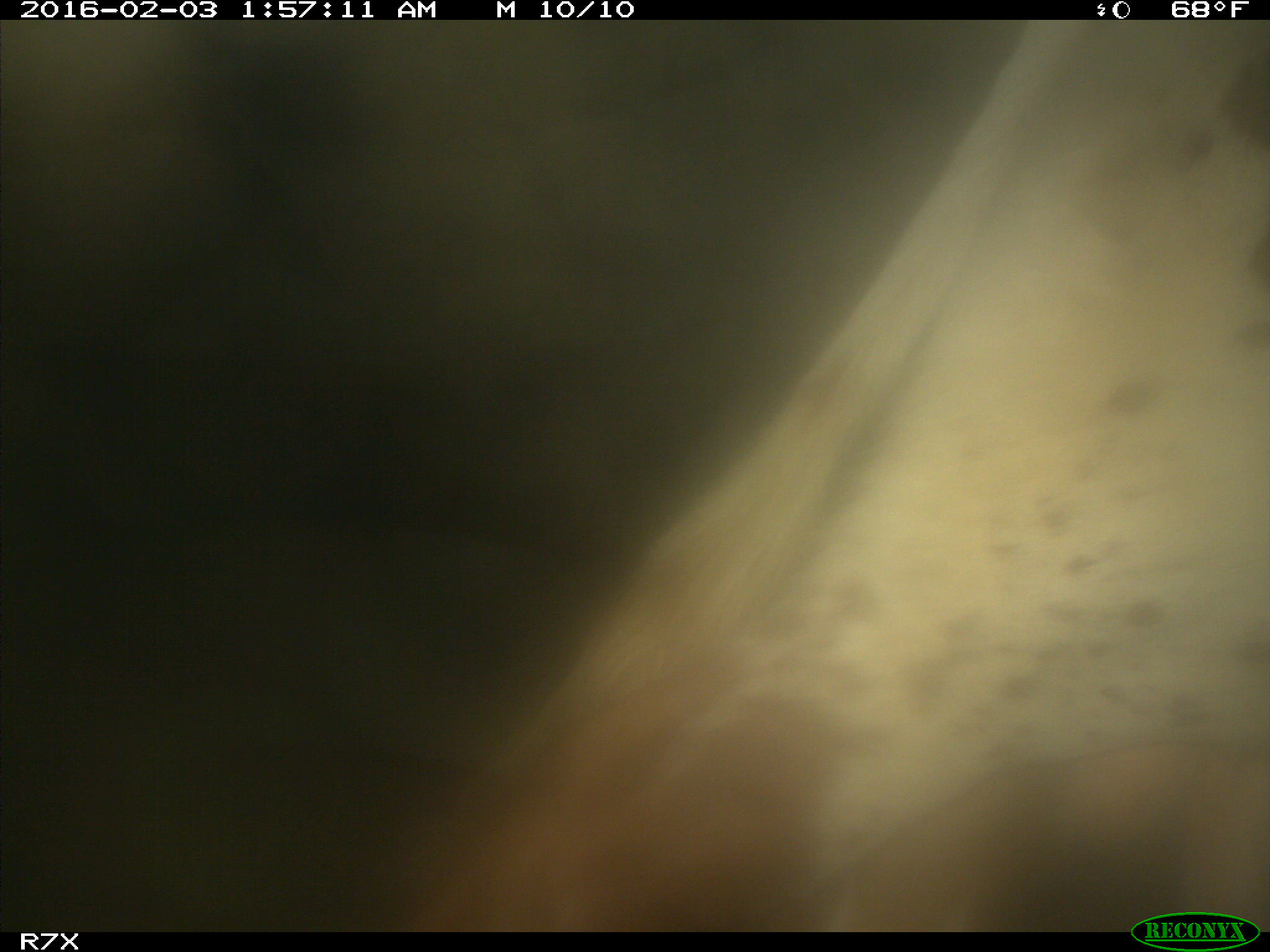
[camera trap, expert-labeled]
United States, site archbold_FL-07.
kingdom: Animalia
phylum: Chordata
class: Mammalia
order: Artiodactyla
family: Bovidae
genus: Bos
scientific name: Bos taurus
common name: domestic cow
Bos taurus (domestic cow).